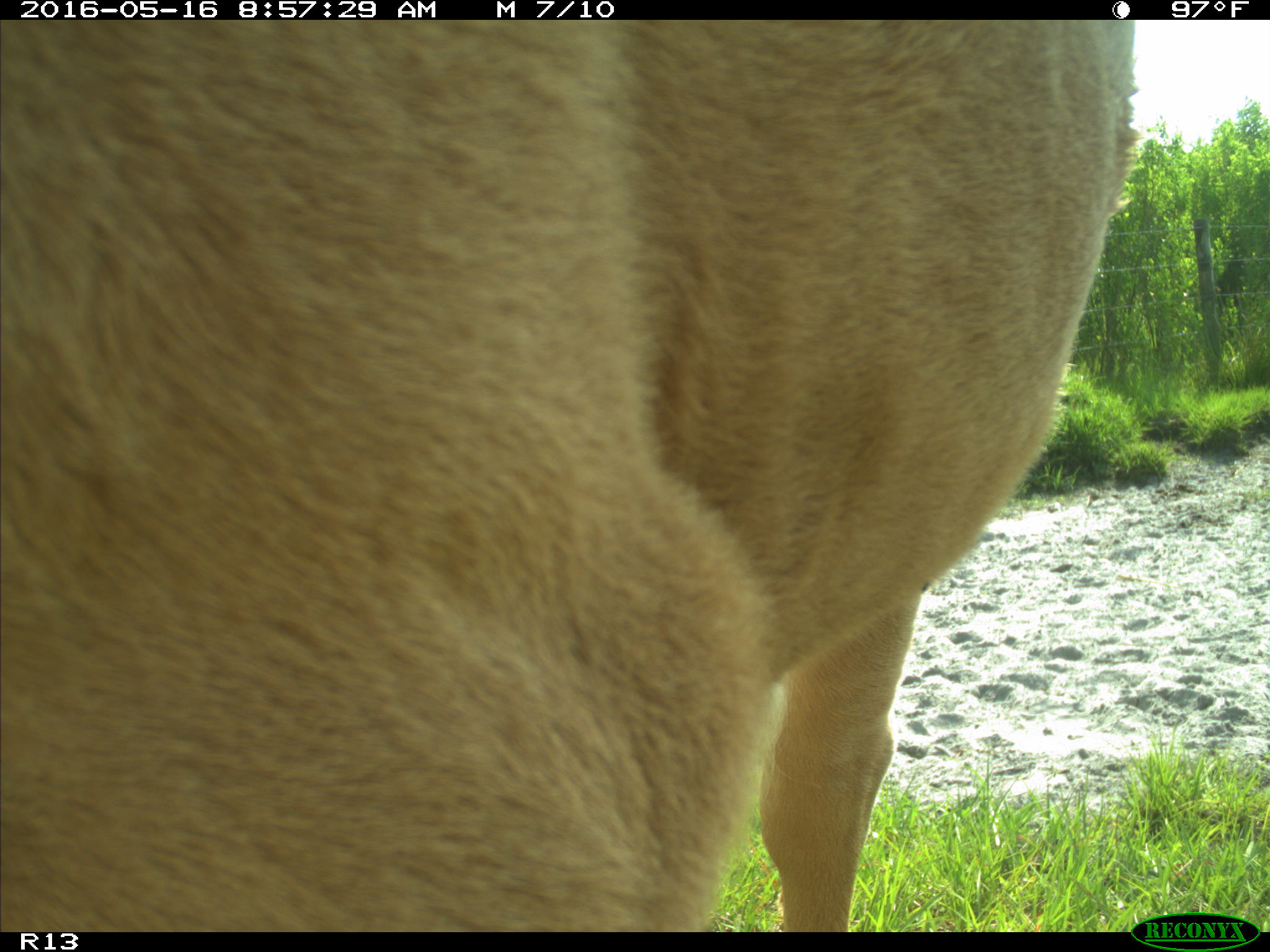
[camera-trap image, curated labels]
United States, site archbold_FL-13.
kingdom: Animalia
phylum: Chordata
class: Mammalia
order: Artiodactyla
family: Bovidae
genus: Bos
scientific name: Bos taurus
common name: domestic cow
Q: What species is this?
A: Bos taurus (domestic cow).